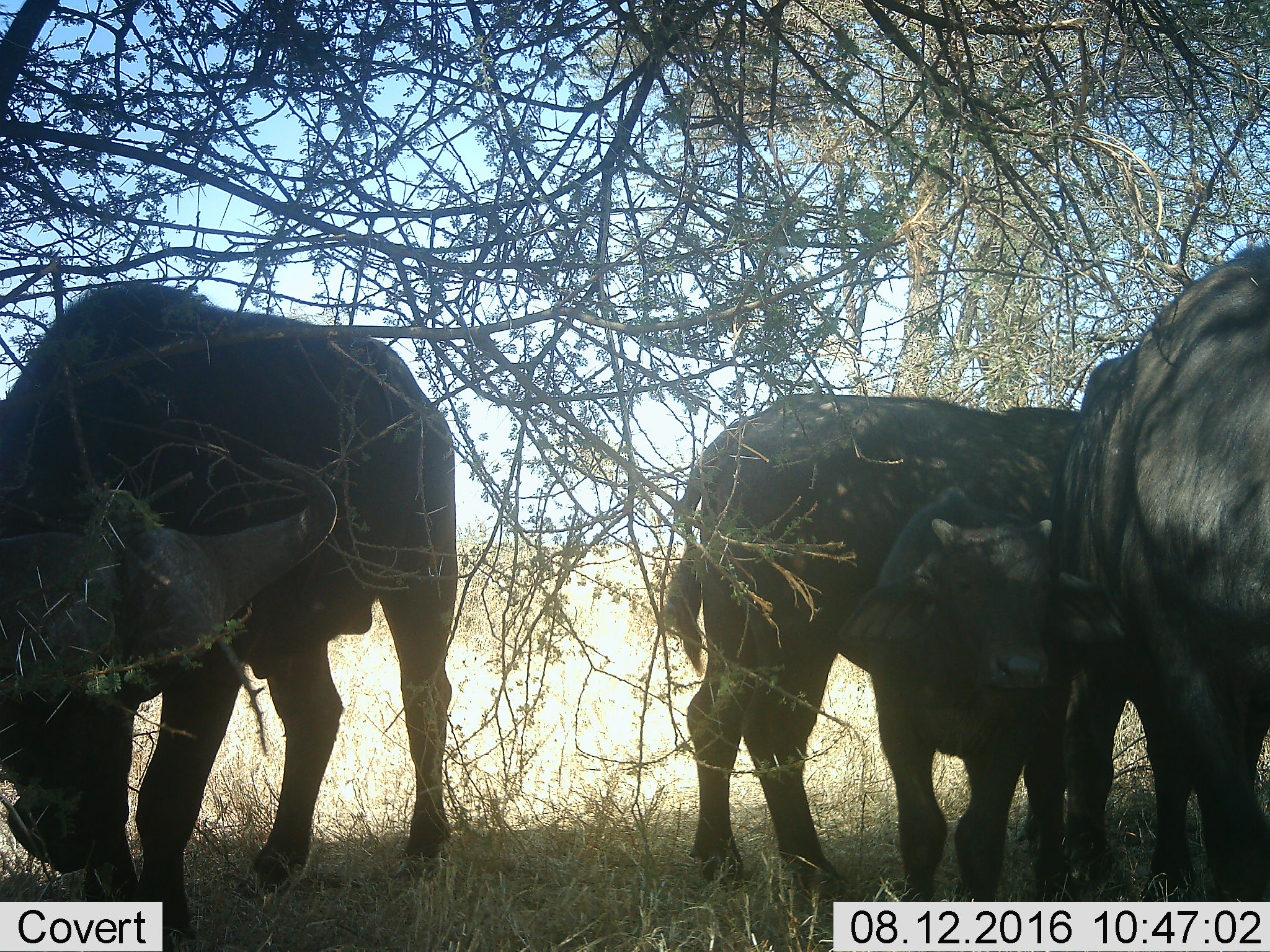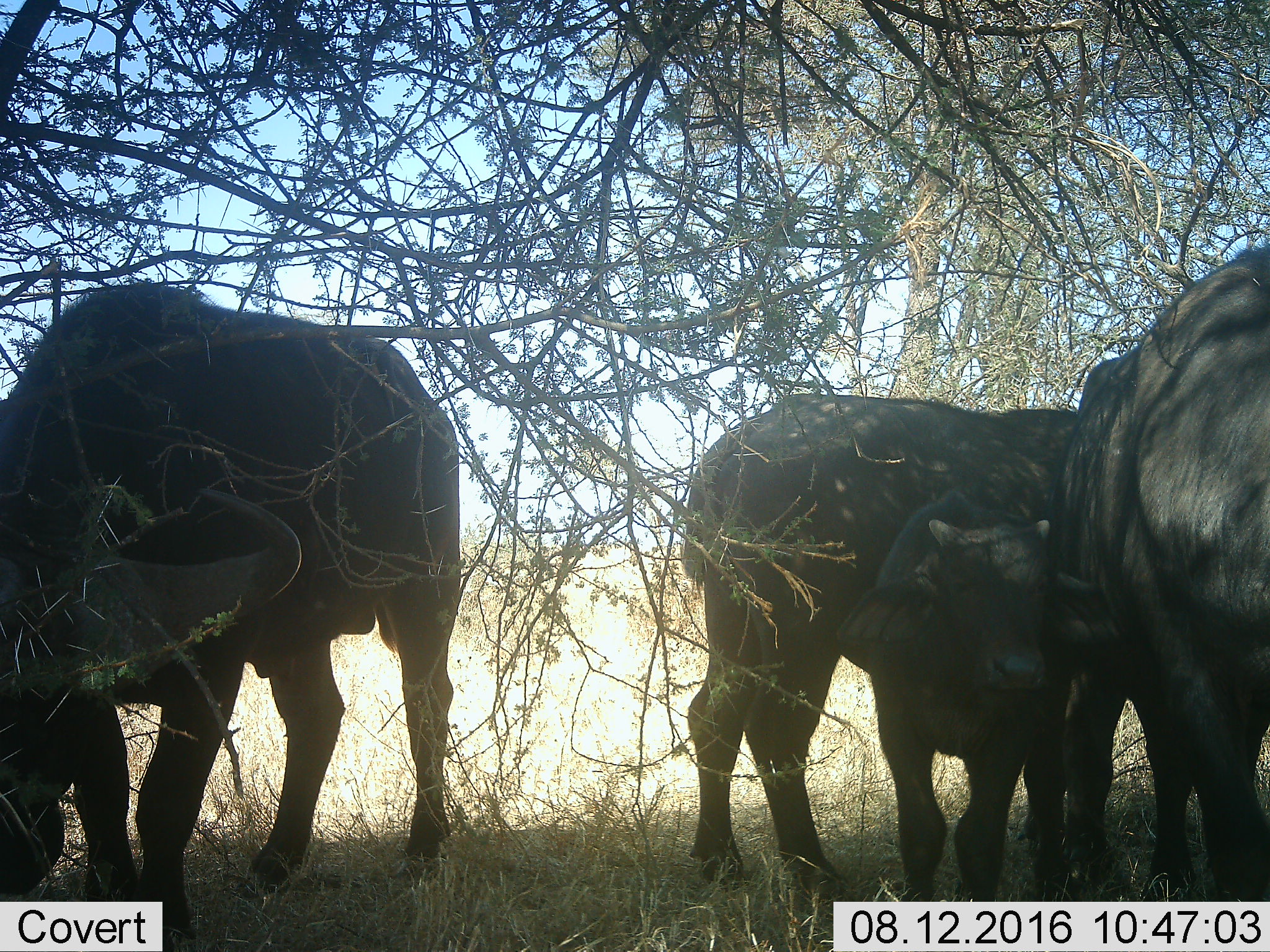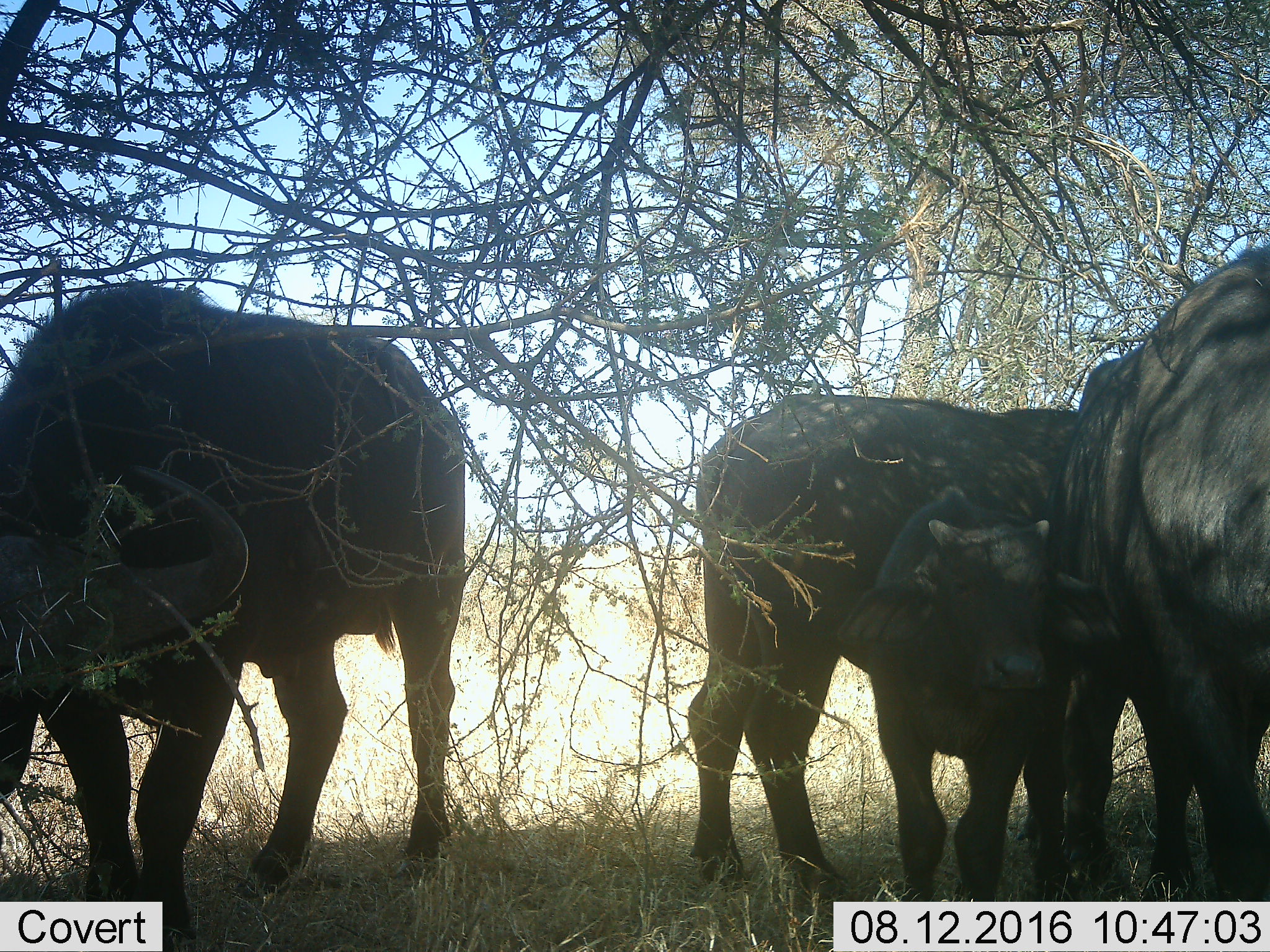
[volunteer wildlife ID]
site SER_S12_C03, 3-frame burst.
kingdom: Animalia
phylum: Chordata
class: Mammalia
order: Artiodactyla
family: Bovidae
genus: Syncerus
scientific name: Syncerus caffer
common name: african buffalo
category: buffalo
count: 4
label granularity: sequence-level